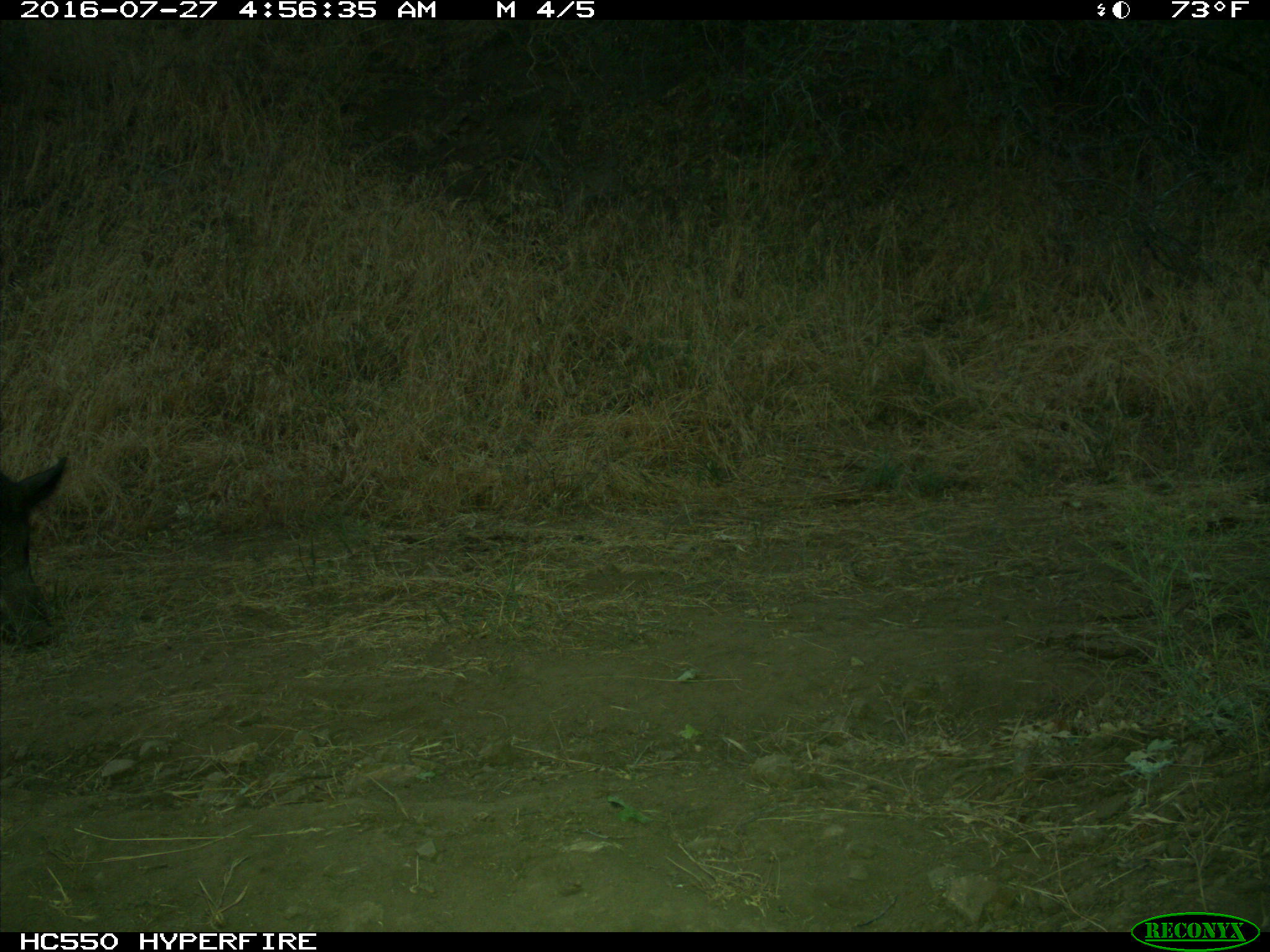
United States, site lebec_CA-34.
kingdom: Animalia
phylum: Chordata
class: Mammalia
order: Artiodactyla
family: Suidae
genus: Sus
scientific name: Sus scrofa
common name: wild boar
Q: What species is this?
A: Sus scrofa (wild boar).